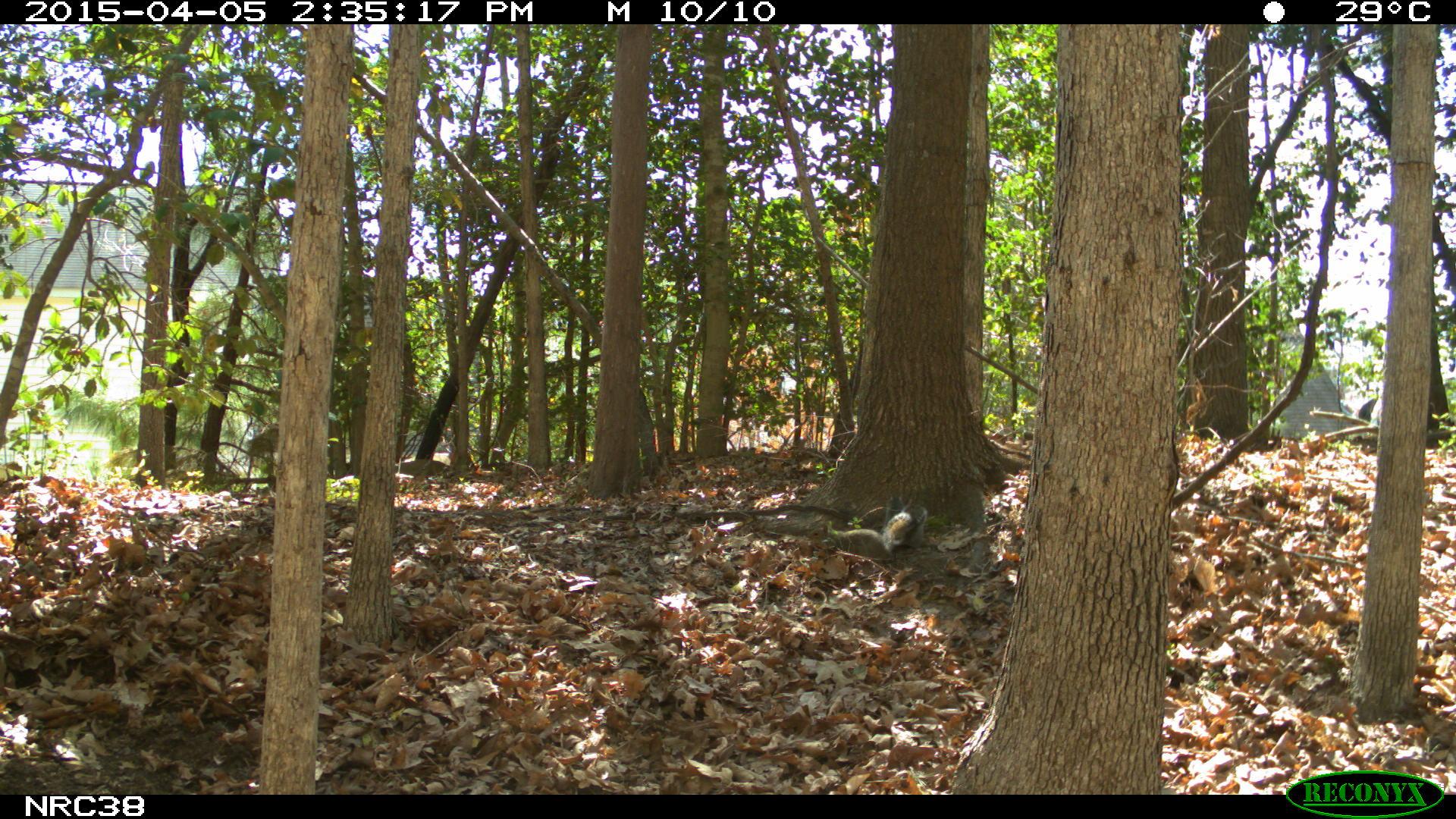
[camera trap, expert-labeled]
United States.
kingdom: Animalia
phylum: Chordata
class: Mammalia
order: Rodentia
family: Sciuridae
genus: Sciurus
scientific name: Sciurus carolinensis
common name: eastern gray squirrel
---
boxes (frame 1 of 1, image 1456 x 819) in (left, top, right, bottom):
Eastern Gray Squirrel: (819, 490, 945, 565)